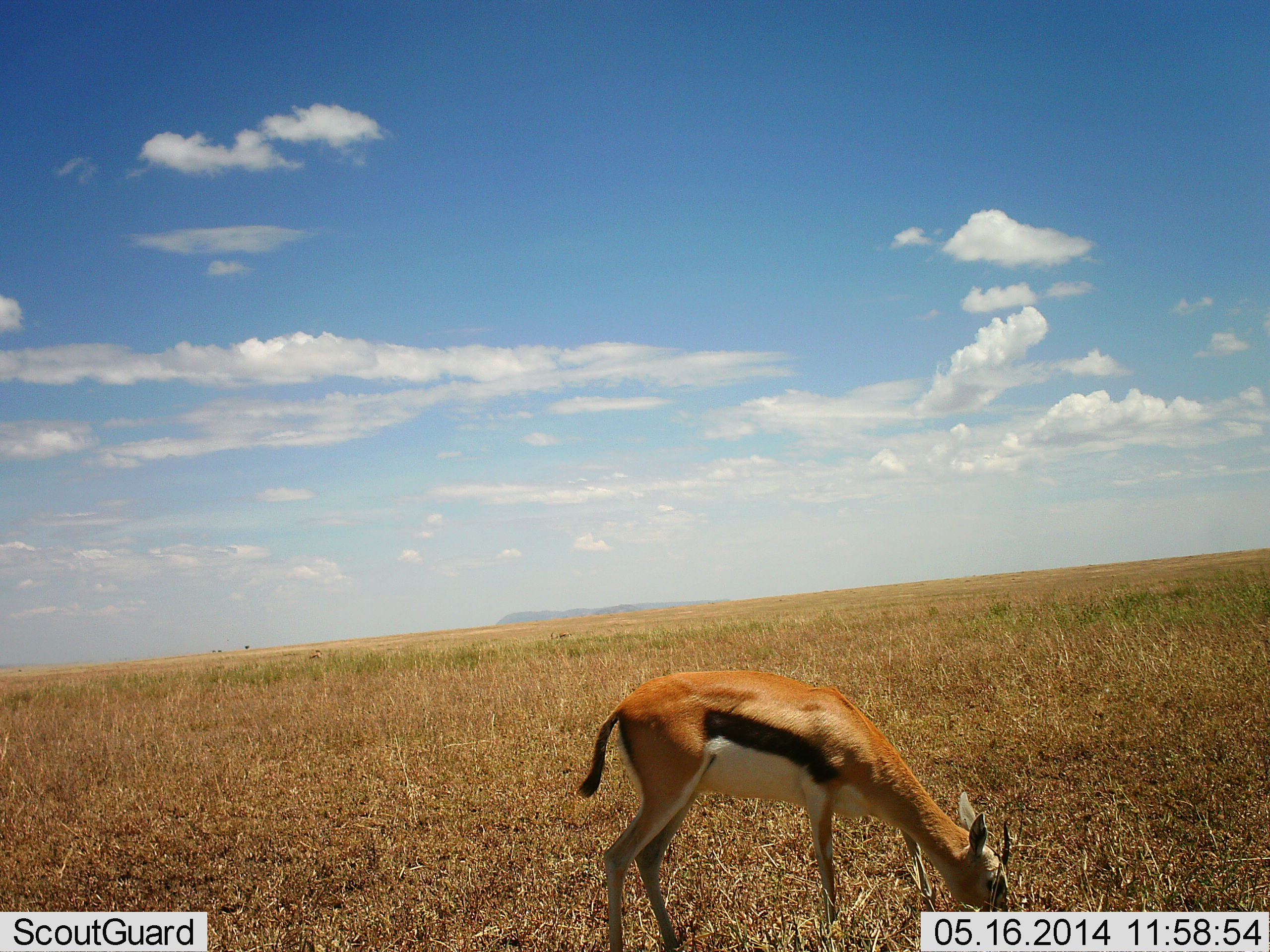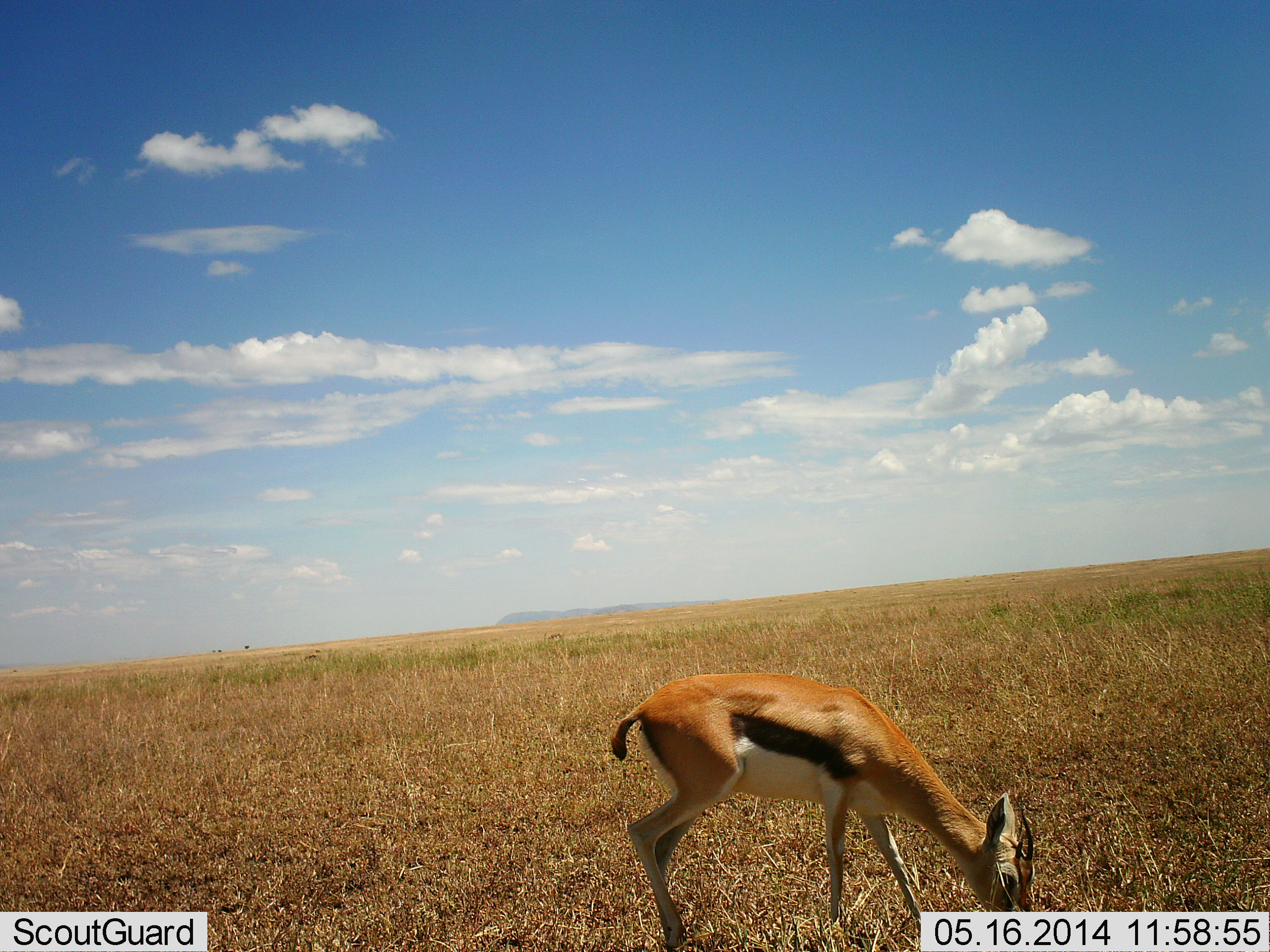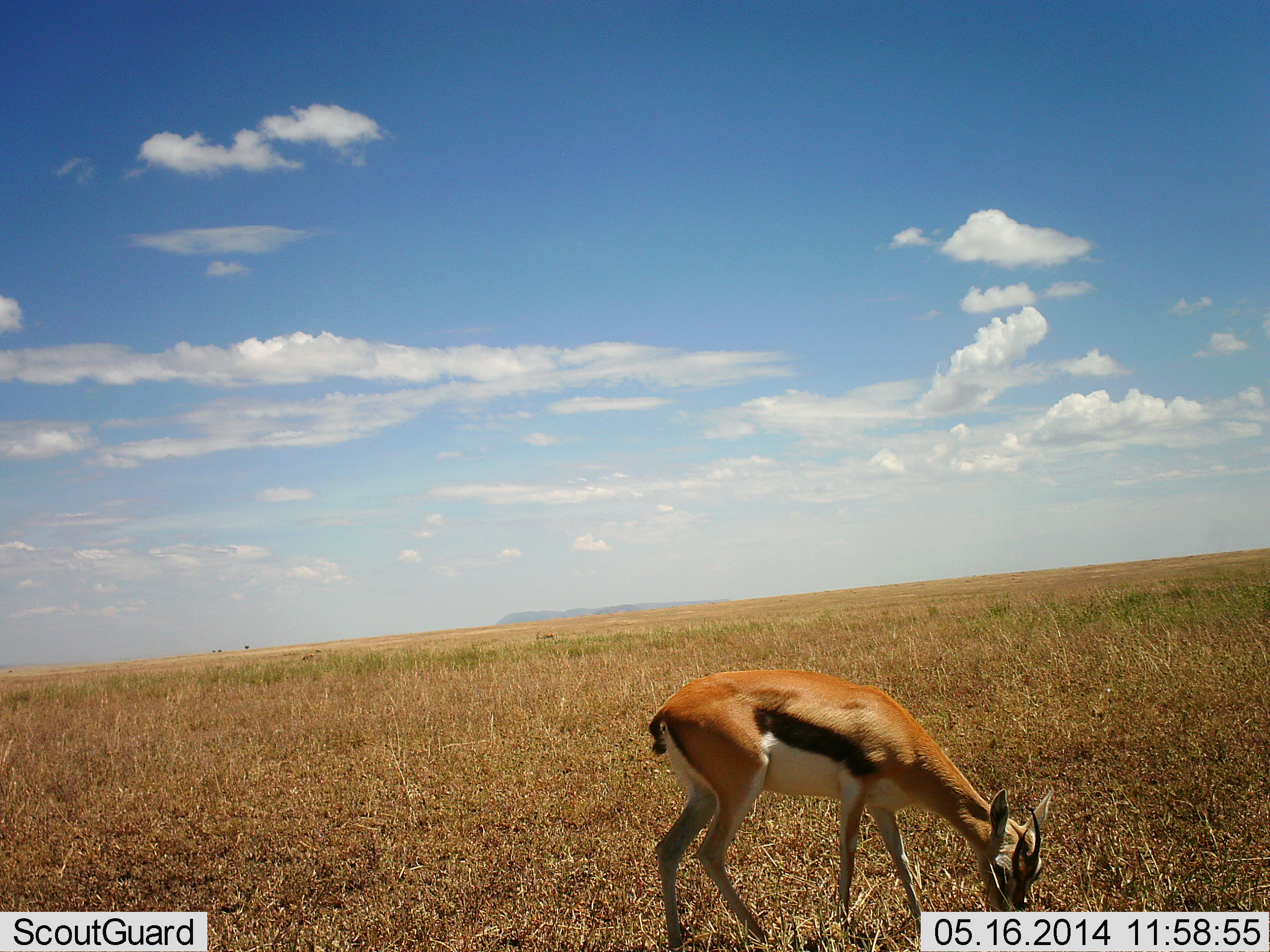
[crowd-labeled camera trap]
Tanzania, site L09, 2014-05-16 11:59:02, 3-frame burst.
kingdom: Animalia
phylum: Chordata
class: Mammalia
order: Artiodactyla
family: Bovidae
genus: Eudorcas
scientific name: Eudorcas thomsonii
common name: thomson's gazelle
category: gazellethomsons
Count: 1.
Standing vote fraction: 20%.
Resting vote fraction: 0%.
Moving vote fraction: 0%.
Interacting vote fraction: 0%.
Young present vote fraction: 0%.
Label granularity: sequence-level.